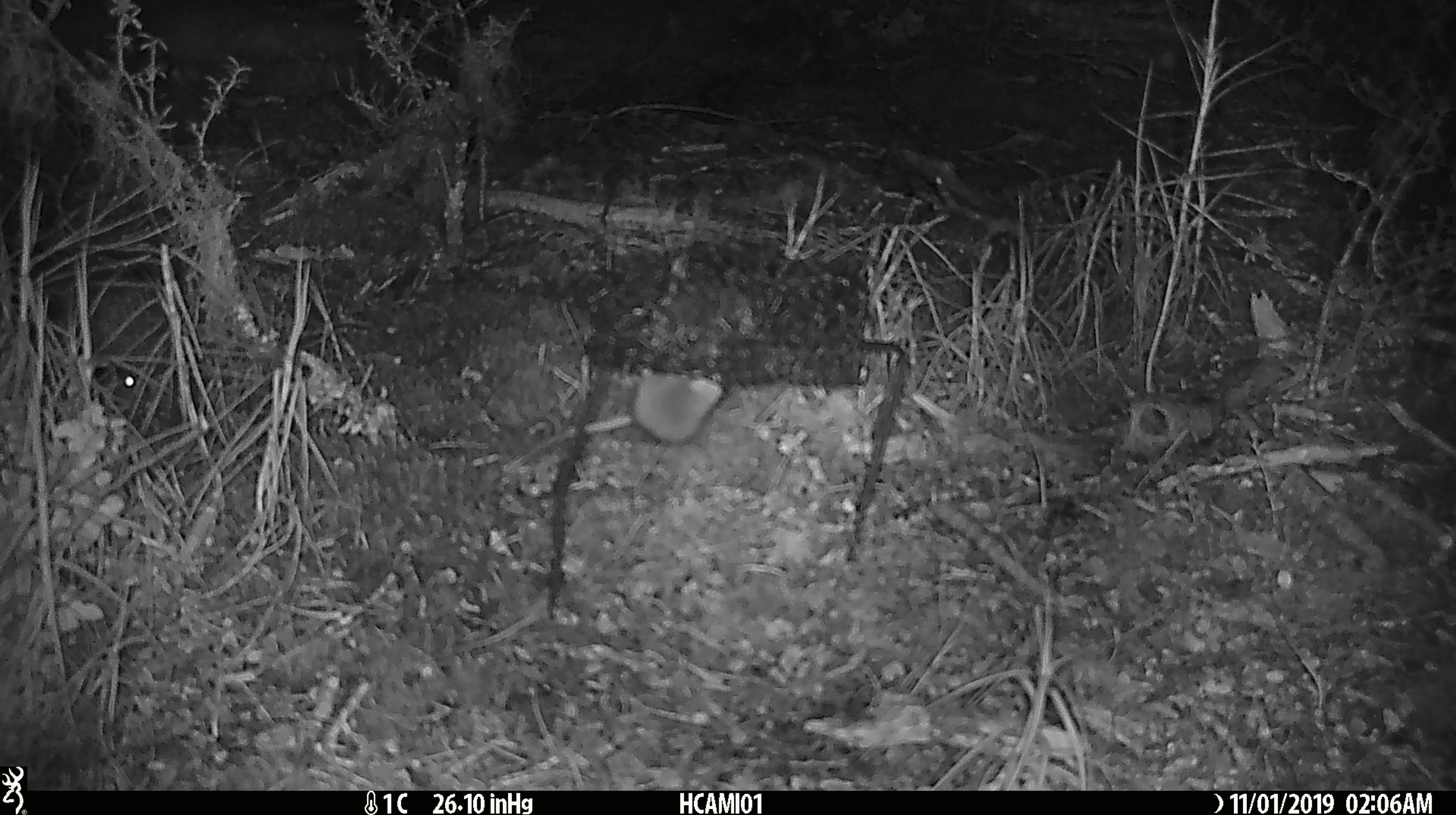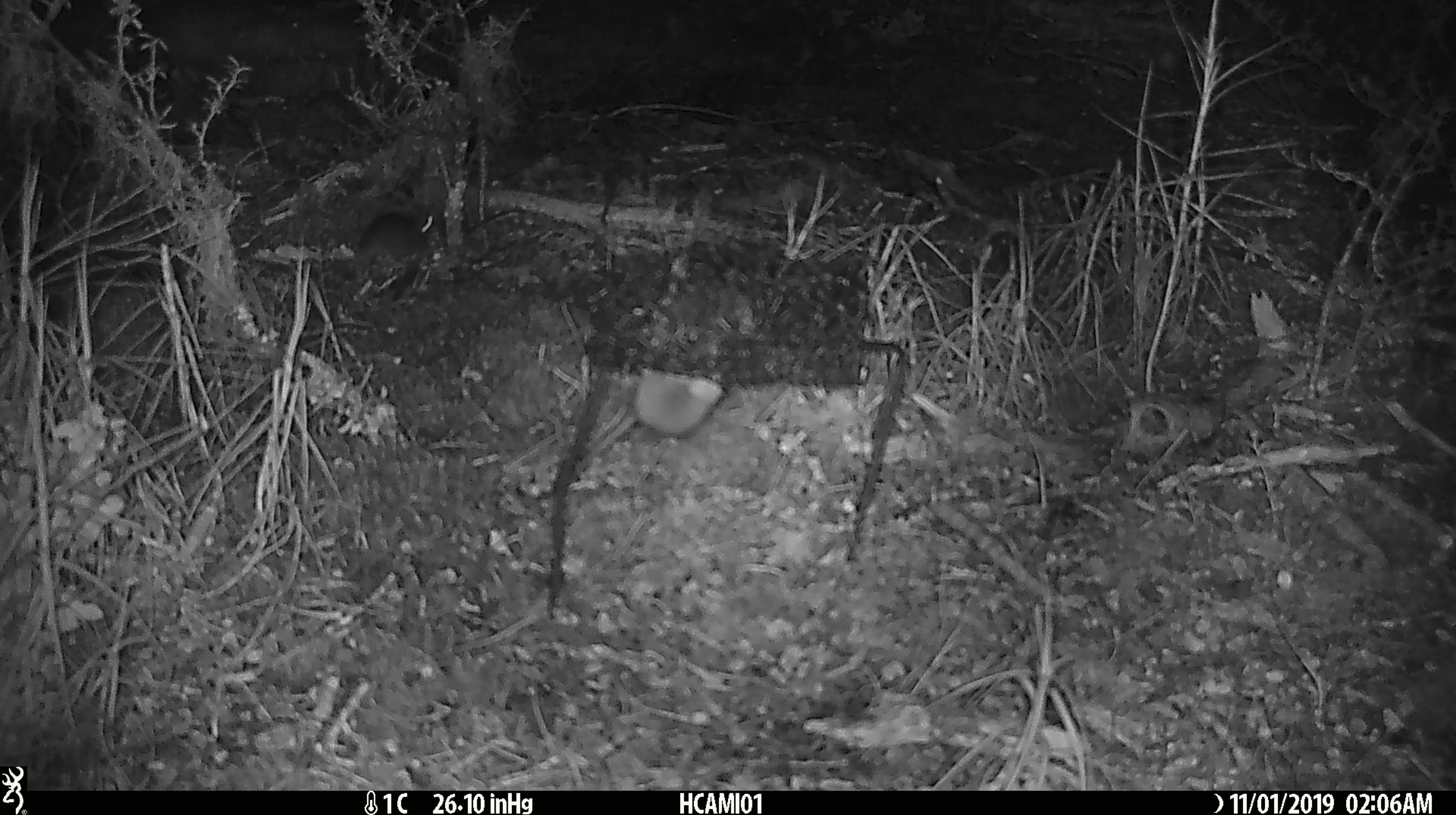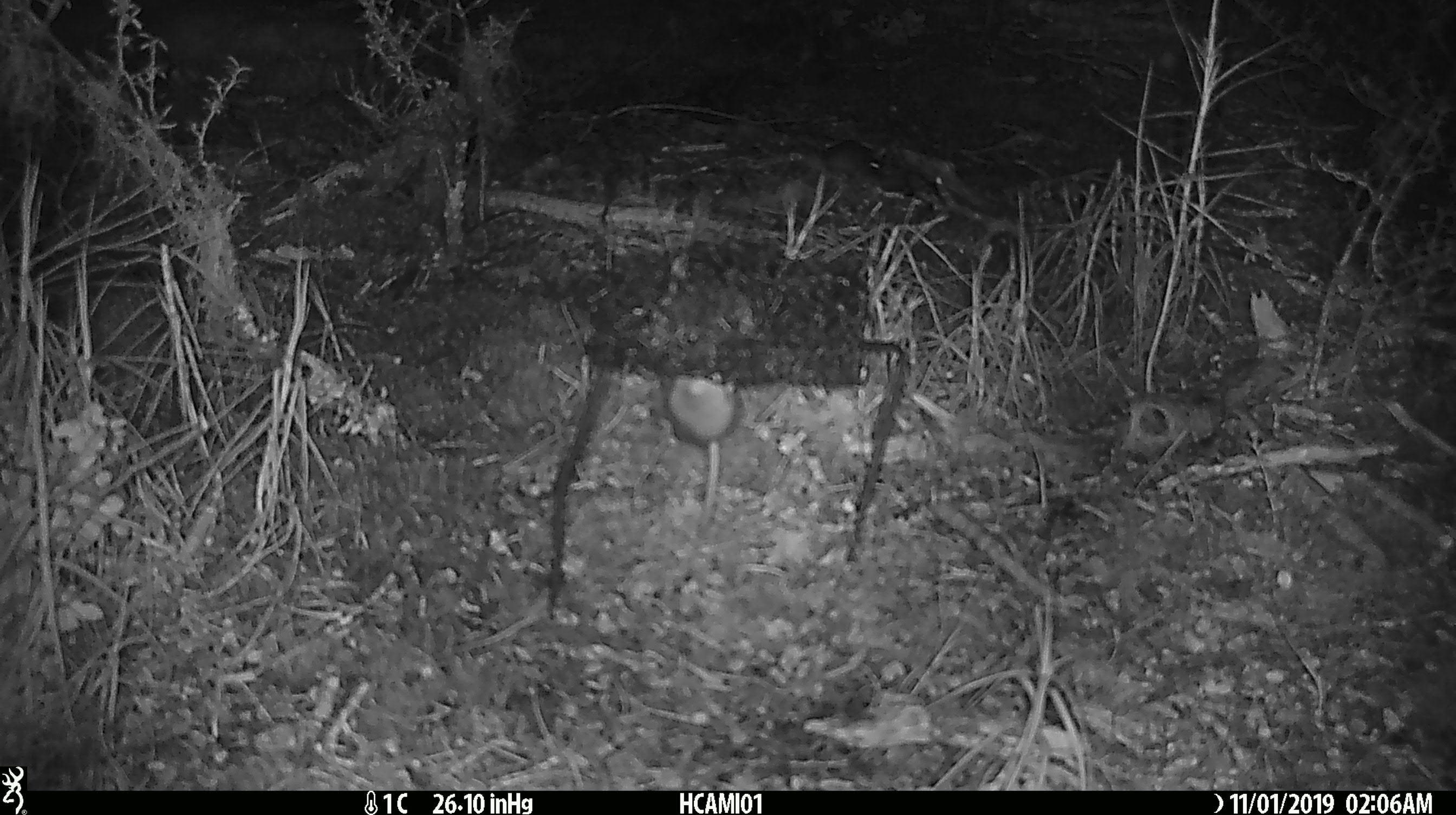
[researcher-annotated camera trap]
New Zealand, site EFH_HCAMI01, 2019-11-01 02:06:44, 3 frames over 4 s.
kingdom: Animalia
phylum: Chordata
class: Mammalia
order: Rodentia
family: Muridae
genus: Mus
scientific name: Mus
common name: mouse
Mouse (Mus).